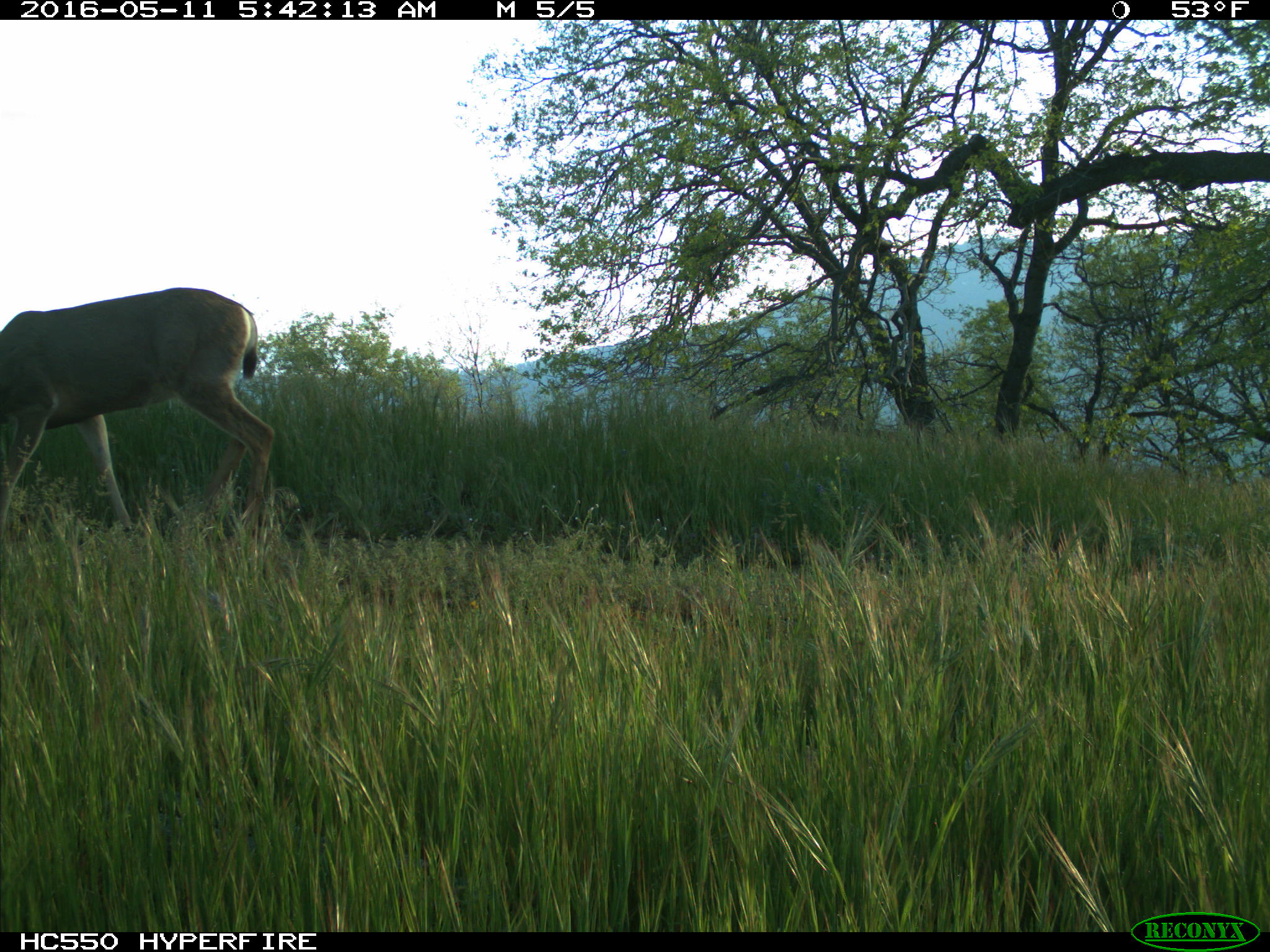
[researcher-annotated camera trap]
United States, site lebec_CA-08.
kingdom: Animalia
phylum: Chordata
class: Mammalia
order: Artiodactyla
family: Cervidae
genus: Odocoileus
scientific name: Odocoileus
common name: deer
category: unidentified deer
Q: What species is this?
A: Unidentified deer (deer) (Odocoileus).